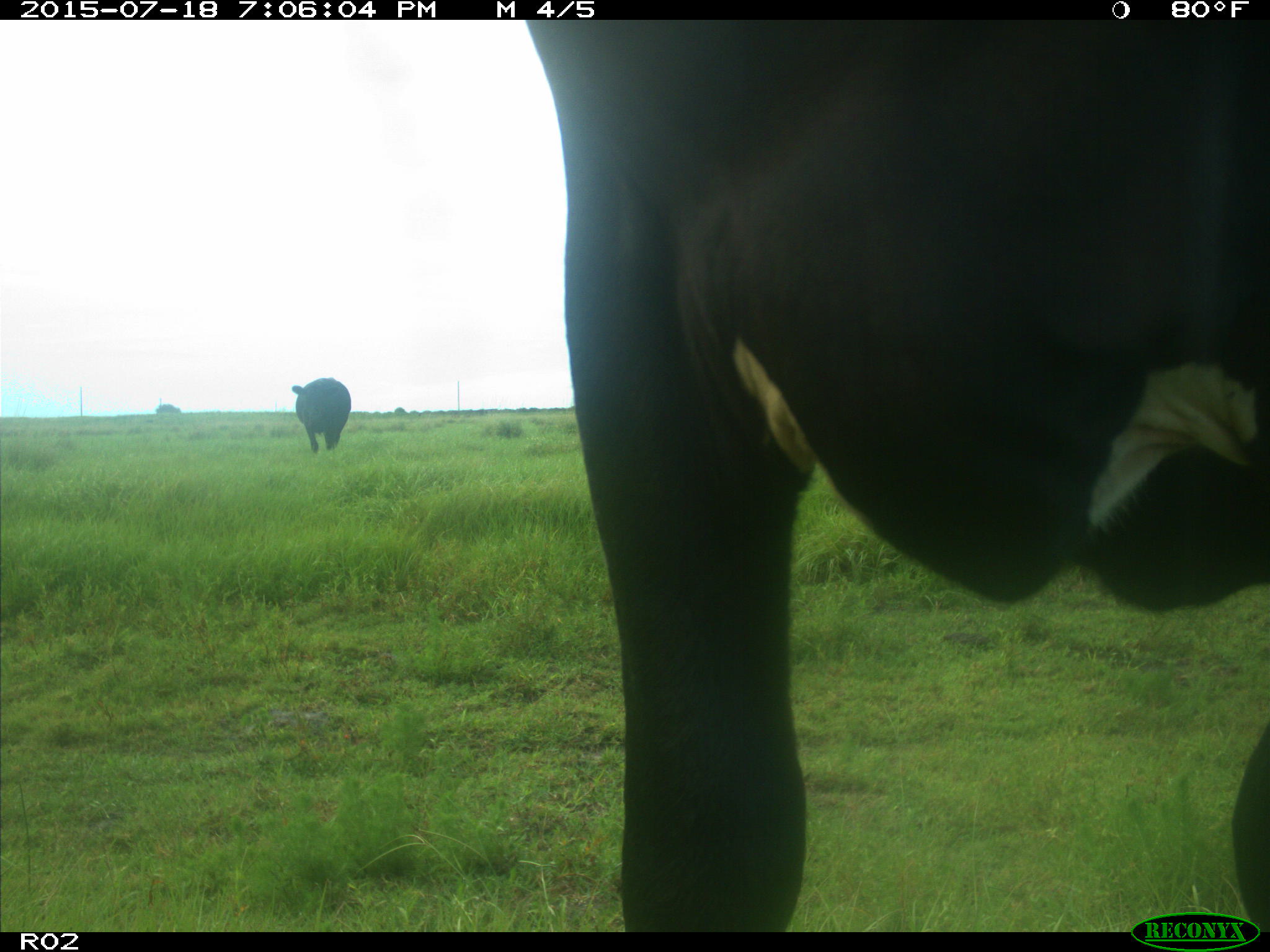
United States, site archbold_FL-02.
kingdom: Animalia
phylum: Chordata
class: Mammalia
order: Artiodactyla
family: Bovidae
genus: Bos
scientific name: Bos taurus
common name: domestic cow